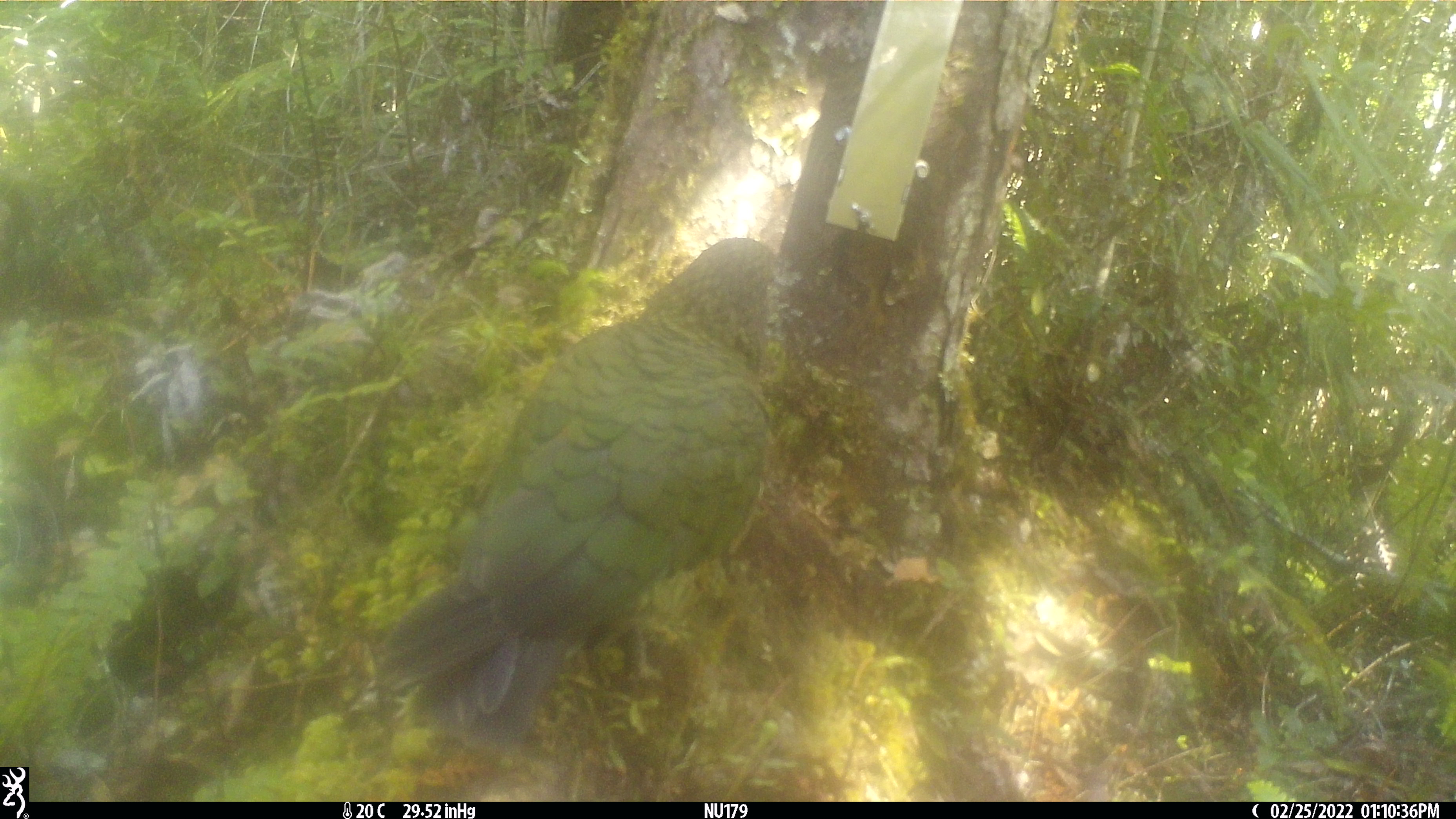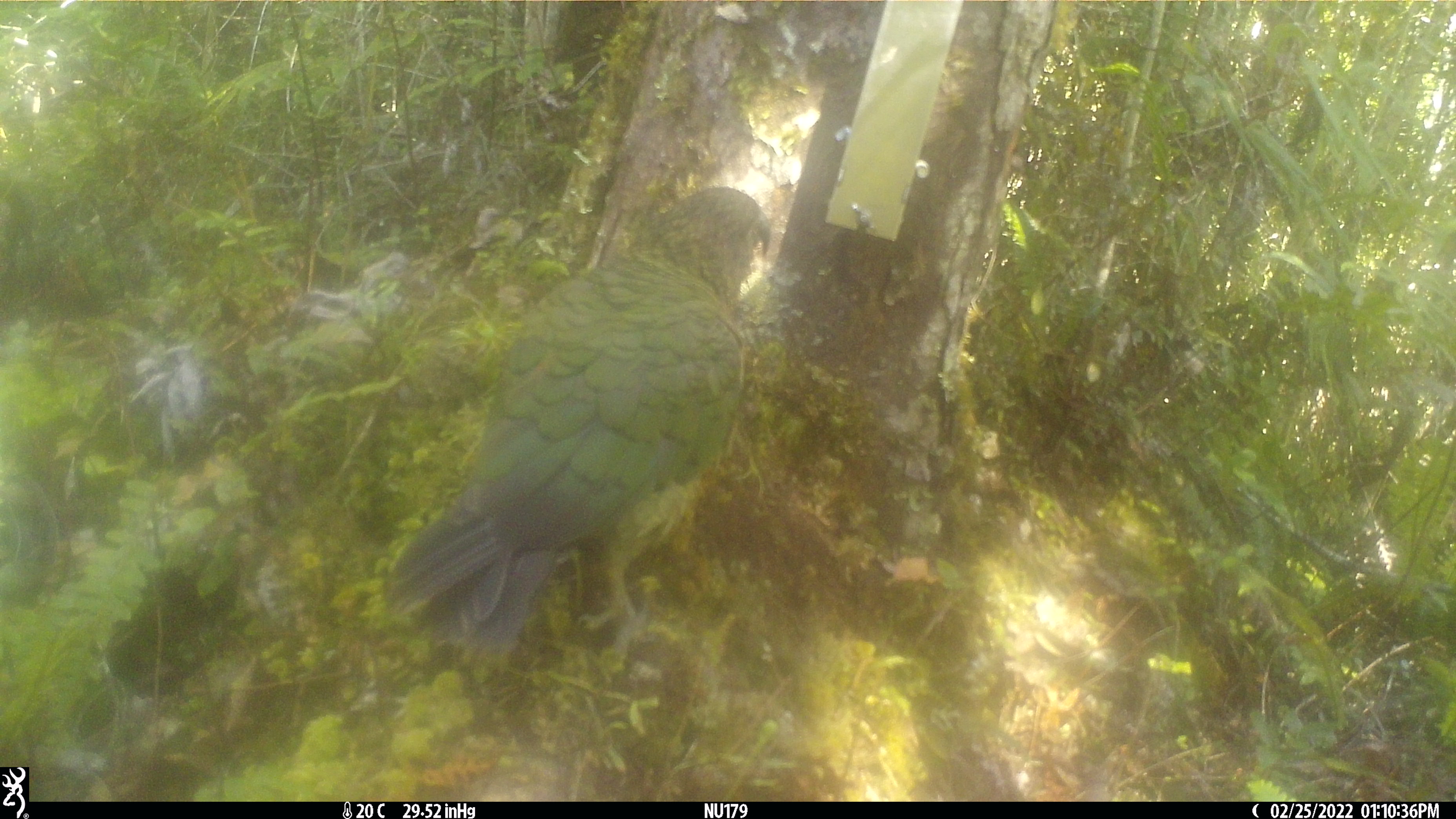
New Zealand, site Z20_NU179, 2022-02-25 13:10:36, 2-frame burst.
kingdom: Animalia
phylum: Chordata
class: Aves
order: Psittaciformes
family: Strigopidae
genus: Nestor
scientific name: Nestor notabilis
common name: kea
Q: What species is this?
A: Kea (Nestor notabilis).